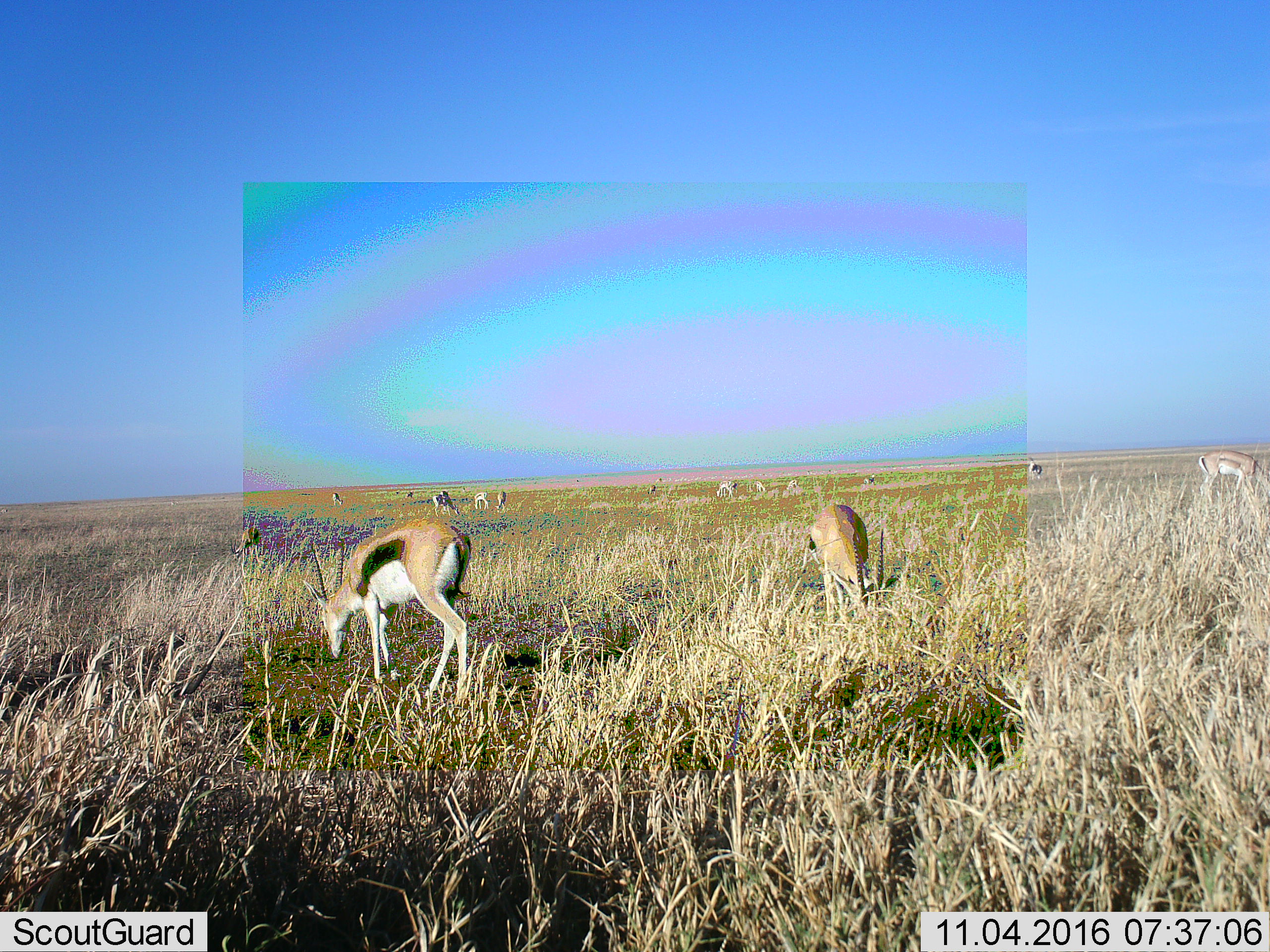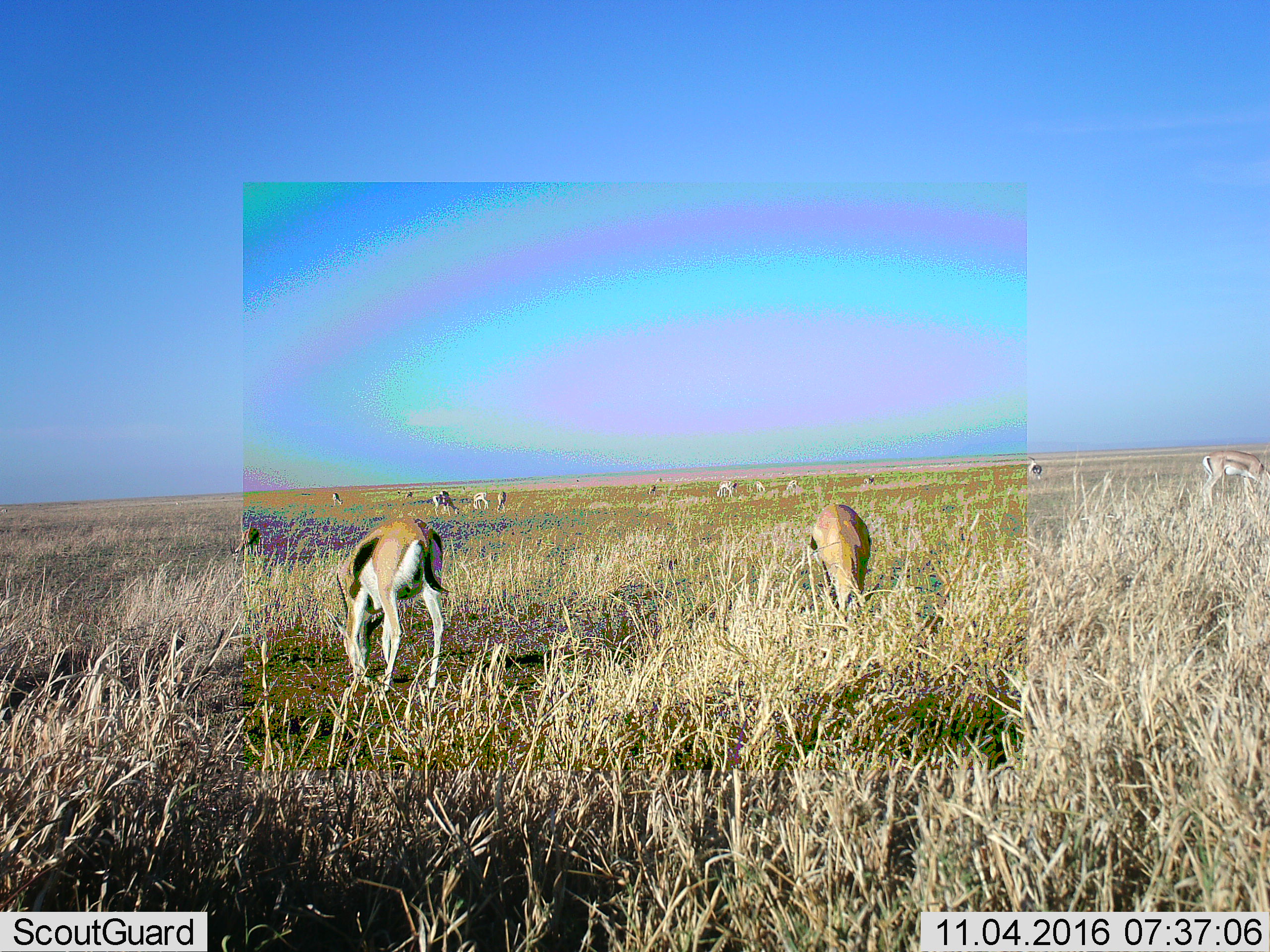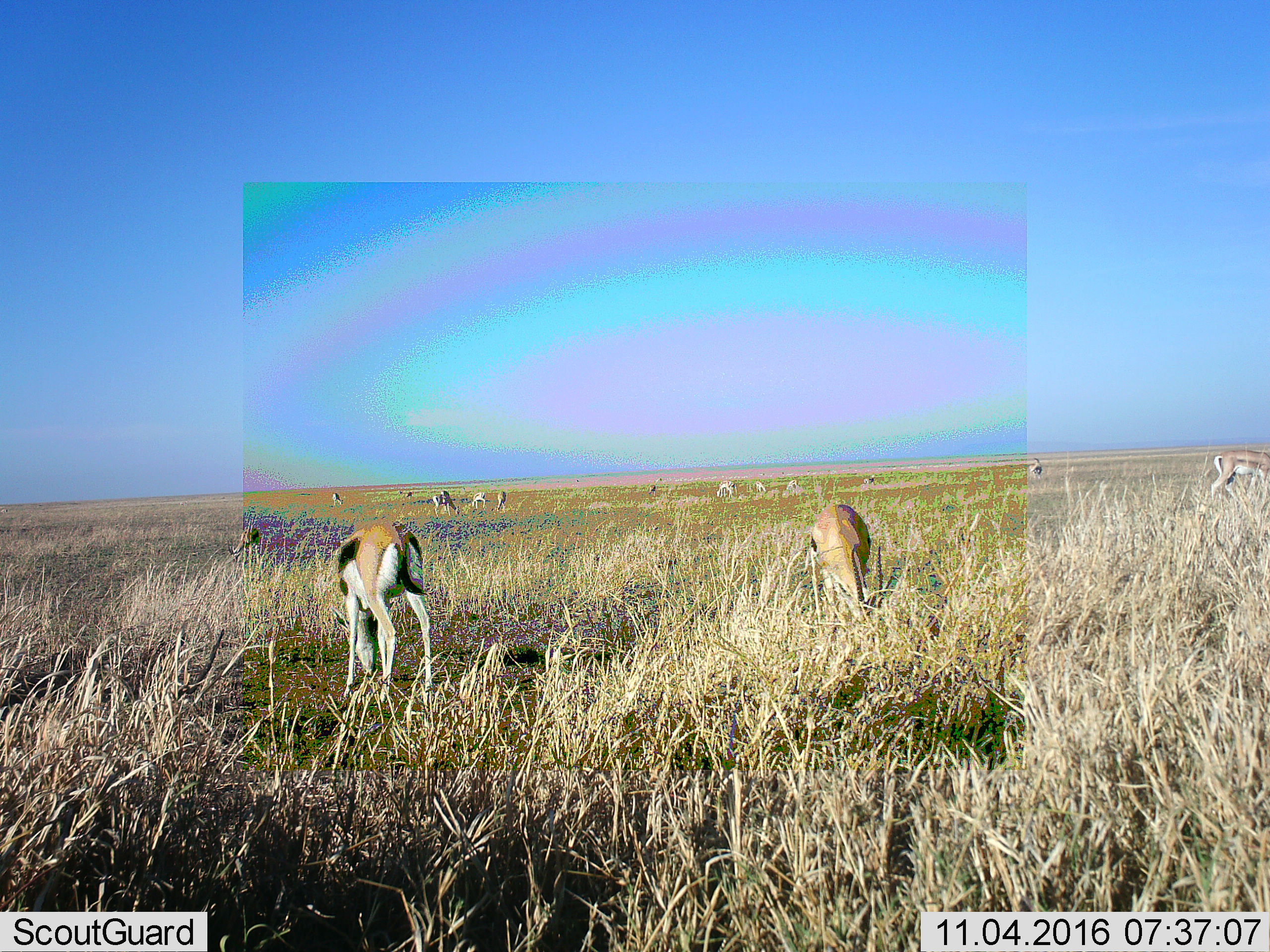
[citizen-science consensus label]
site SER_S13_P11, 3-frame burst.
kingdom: Animalia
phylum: Chordata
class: Mammalia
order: Artiodactyla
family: Bovidae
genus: Eudorcas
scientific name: Eudorcas thomsonii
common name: thomson's gazelle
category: gazellethomsons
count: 11-50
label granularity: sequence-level